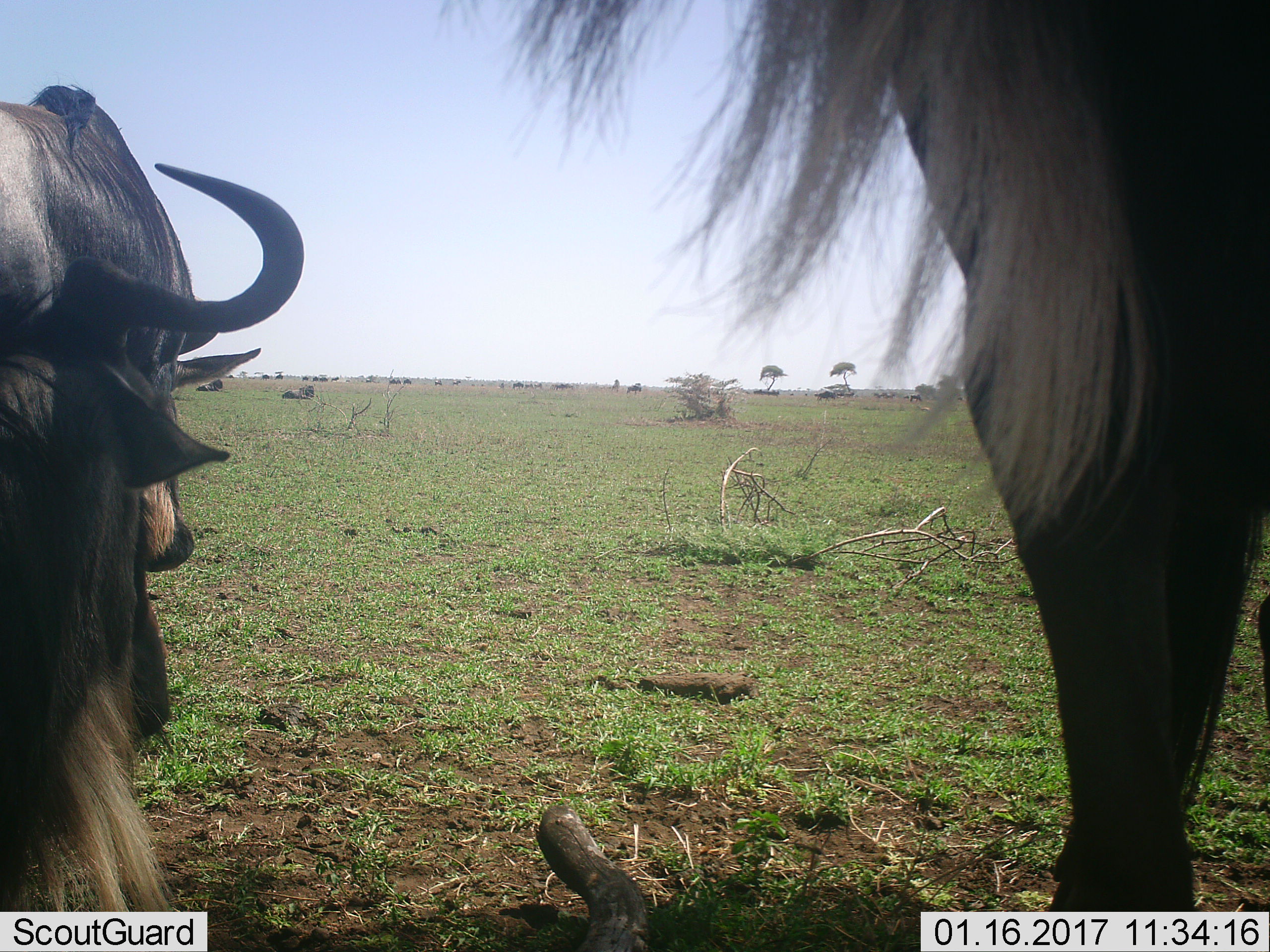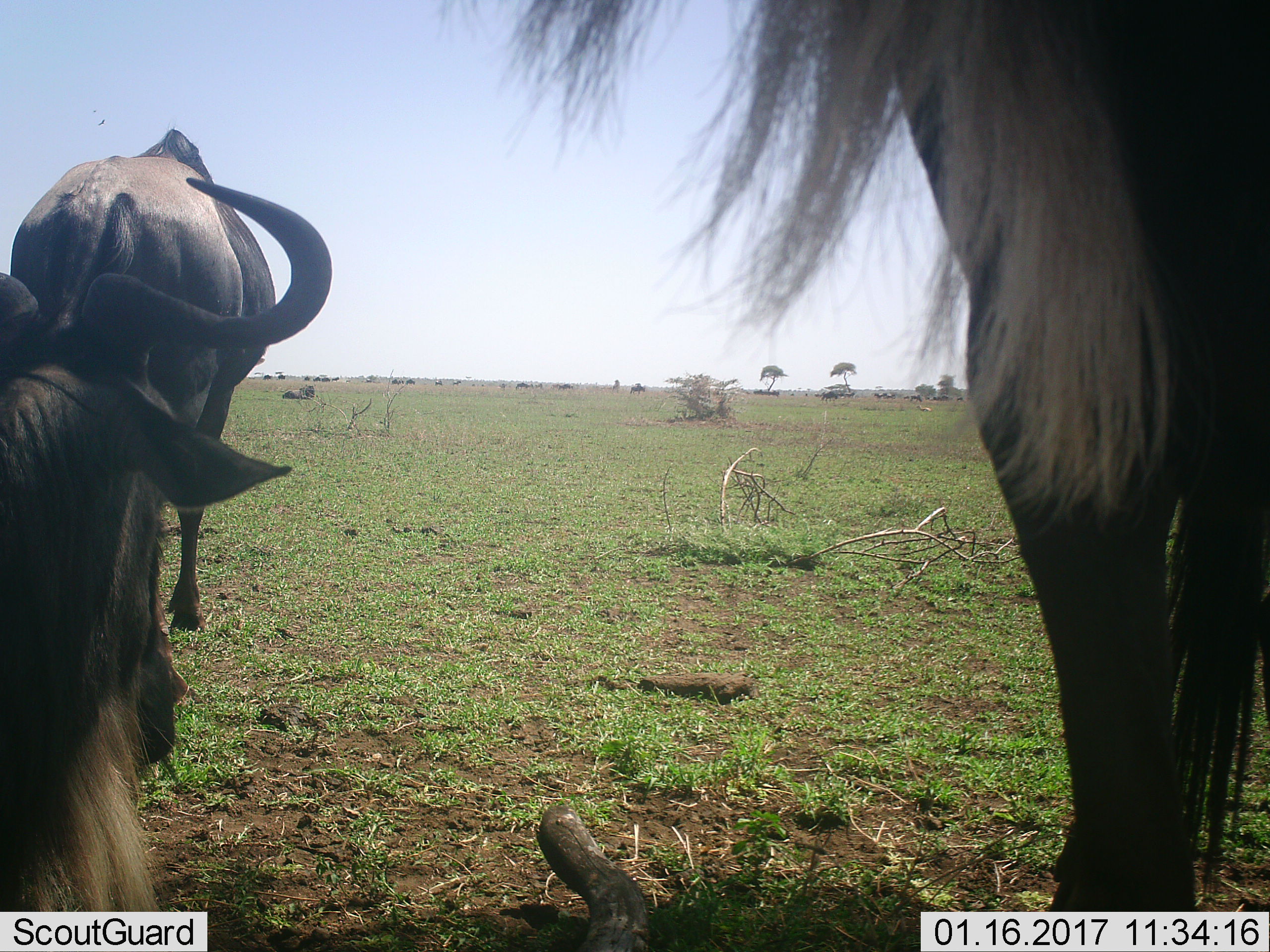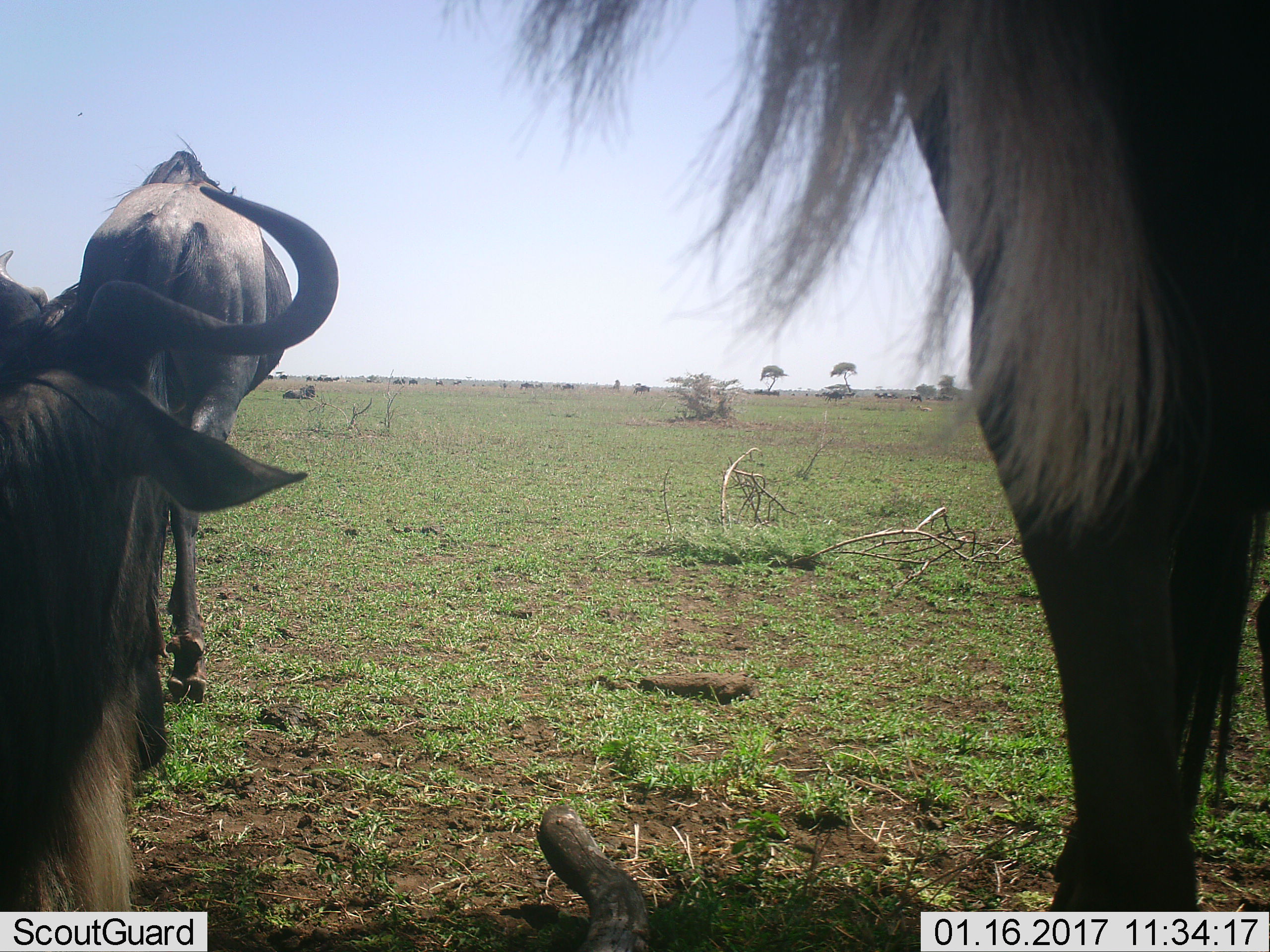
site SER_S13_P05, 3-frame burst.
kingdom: Animalia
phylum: Chordata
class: Mammalia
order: Artiodactyla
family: Bovidae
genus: Connochaetes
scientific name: Connochaetes taurinus taurinus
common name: blue wildebeest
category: wildebeestblue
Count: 11-50.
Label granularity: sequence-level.